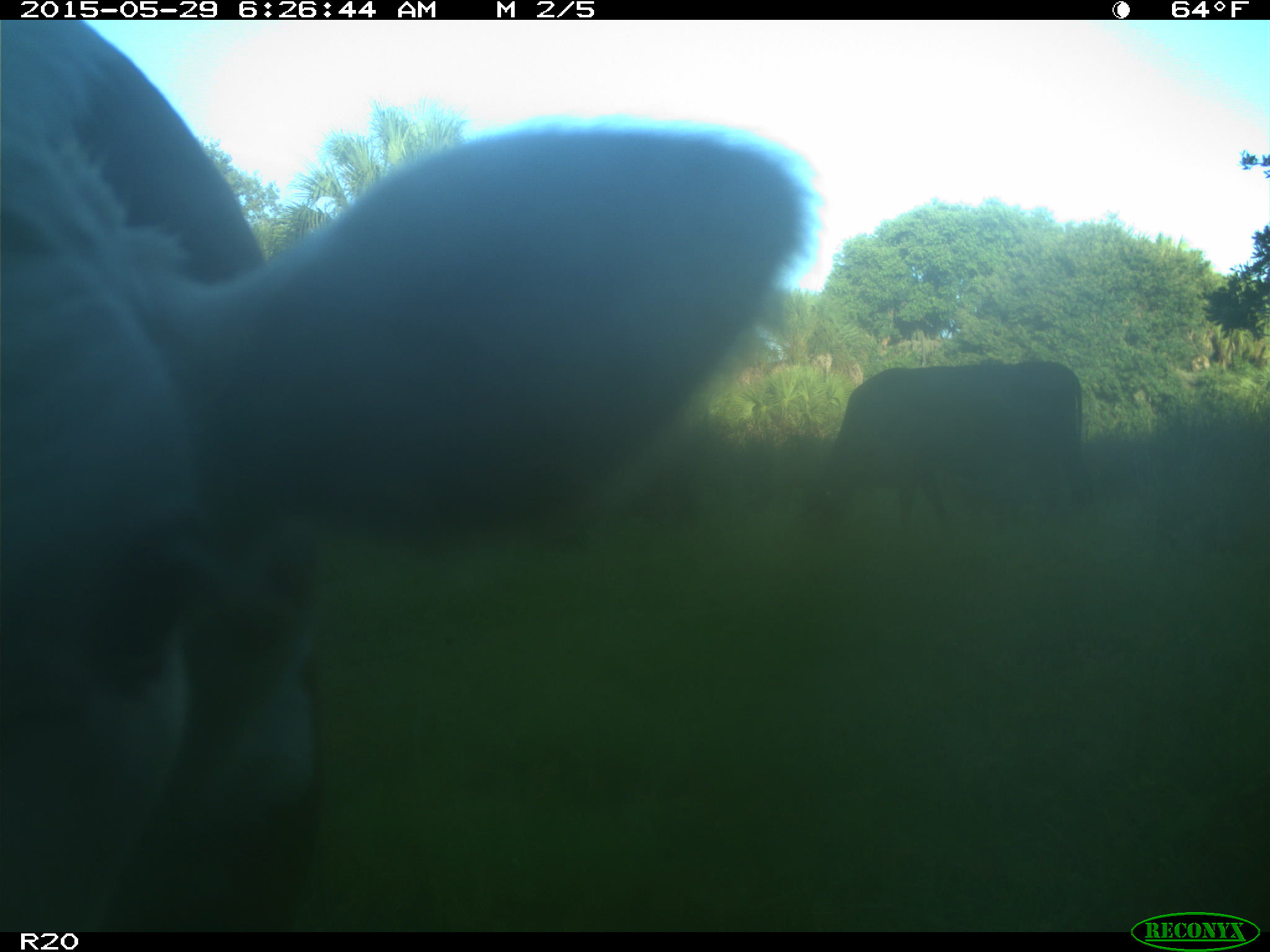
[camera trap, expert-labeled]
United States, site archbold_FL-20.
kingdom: Animalia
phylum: Chordata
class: Mammalia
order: Artiodactyla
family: Bovidae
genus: Bos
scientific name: Bos taurus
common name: domestic cow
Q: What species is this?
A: Bos taurus (domestic cow).